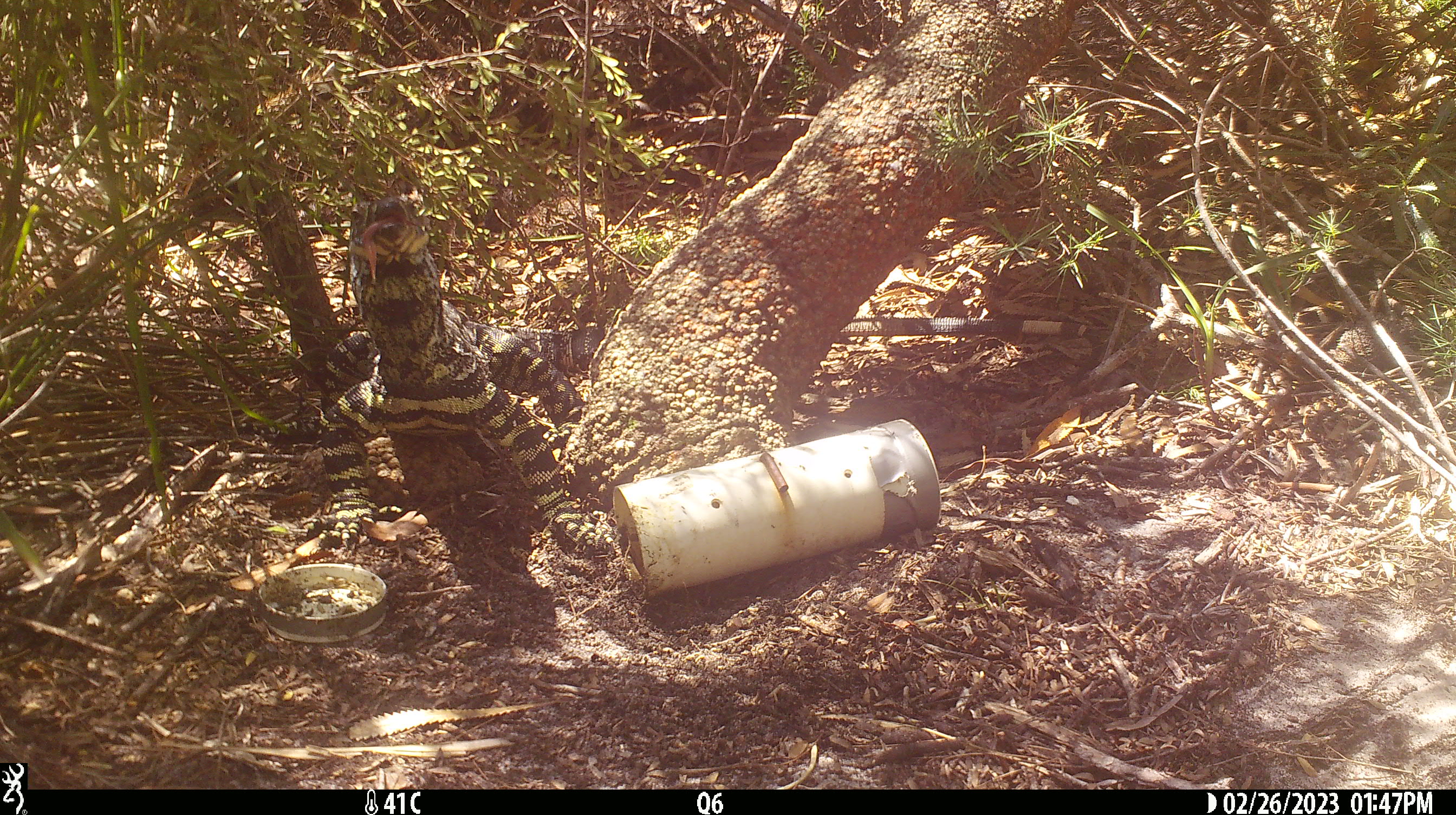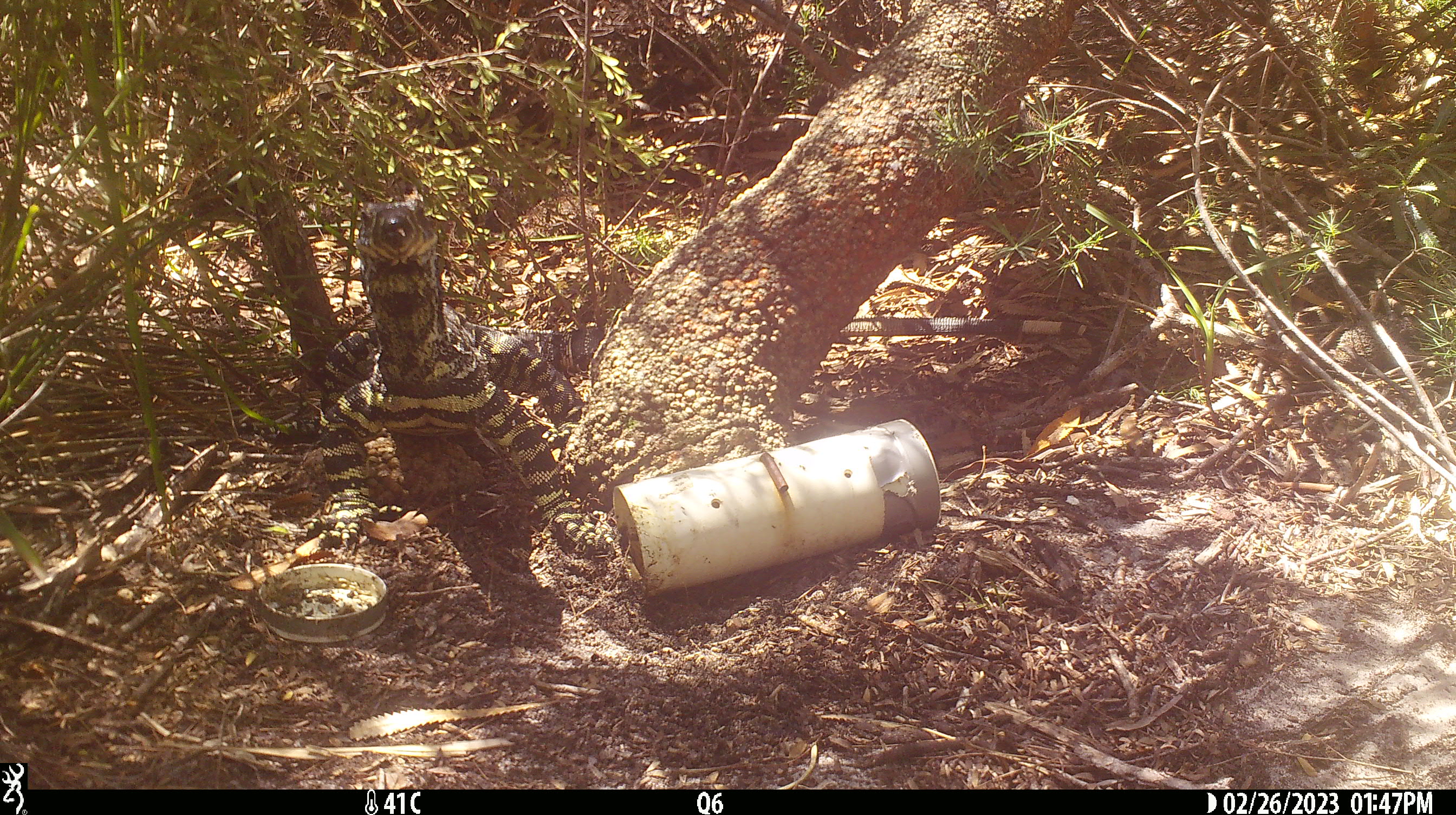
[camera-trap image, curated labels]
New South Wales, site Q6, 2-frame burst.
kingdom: Animalia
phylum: Chordata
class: Reptilia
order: Squamata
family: Varanidae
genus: Varanus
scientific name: Varanus varius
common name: lace monitor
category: goanna